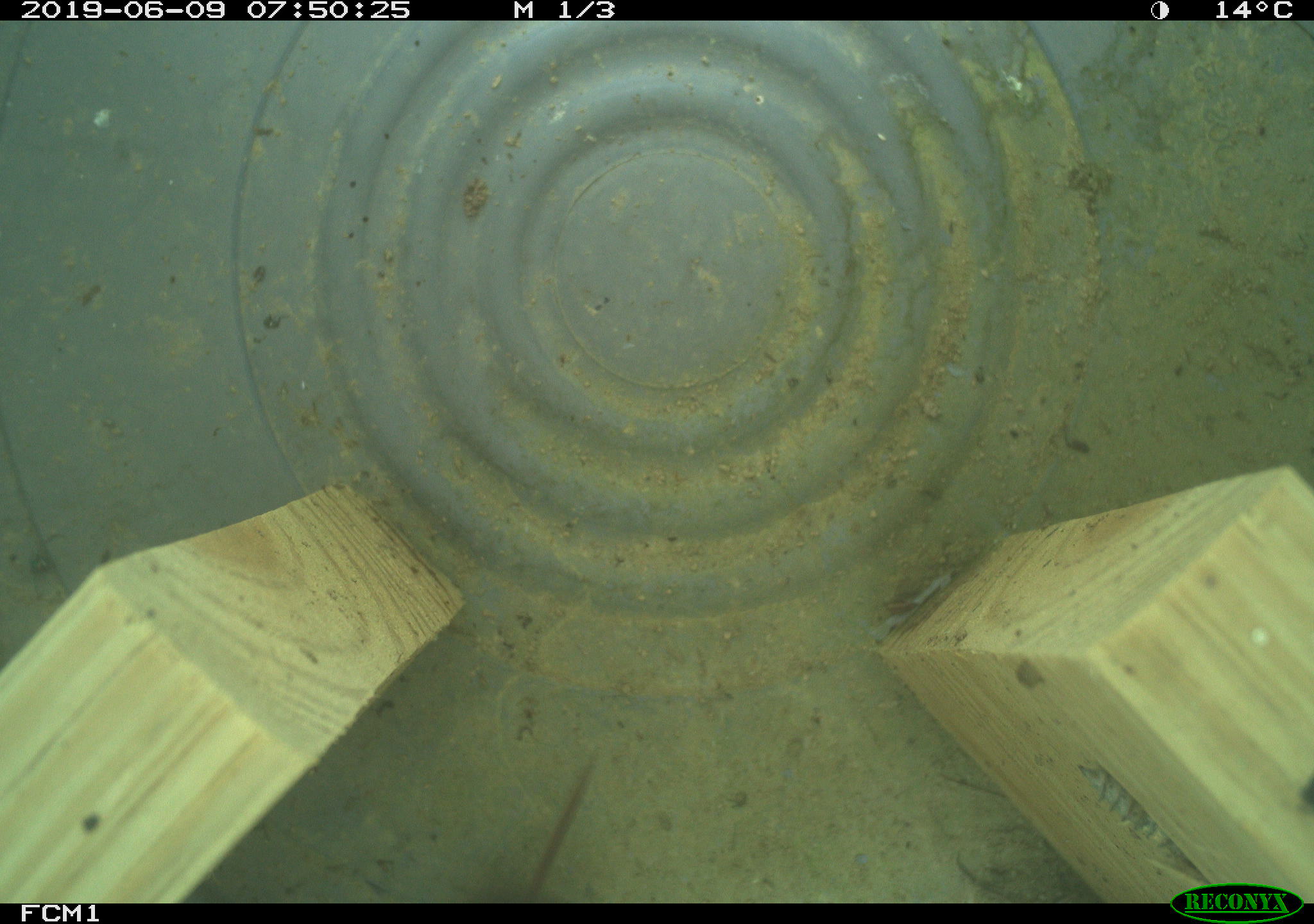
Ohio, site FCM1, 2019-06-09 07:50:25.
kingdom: Animalia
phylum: Chordata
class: Mammalia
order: Eulipotyphla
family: Soricidae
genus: Sorex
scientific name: Sorex cinereus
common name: masked shrew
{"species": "masked shrew (Sorex cinereus)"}